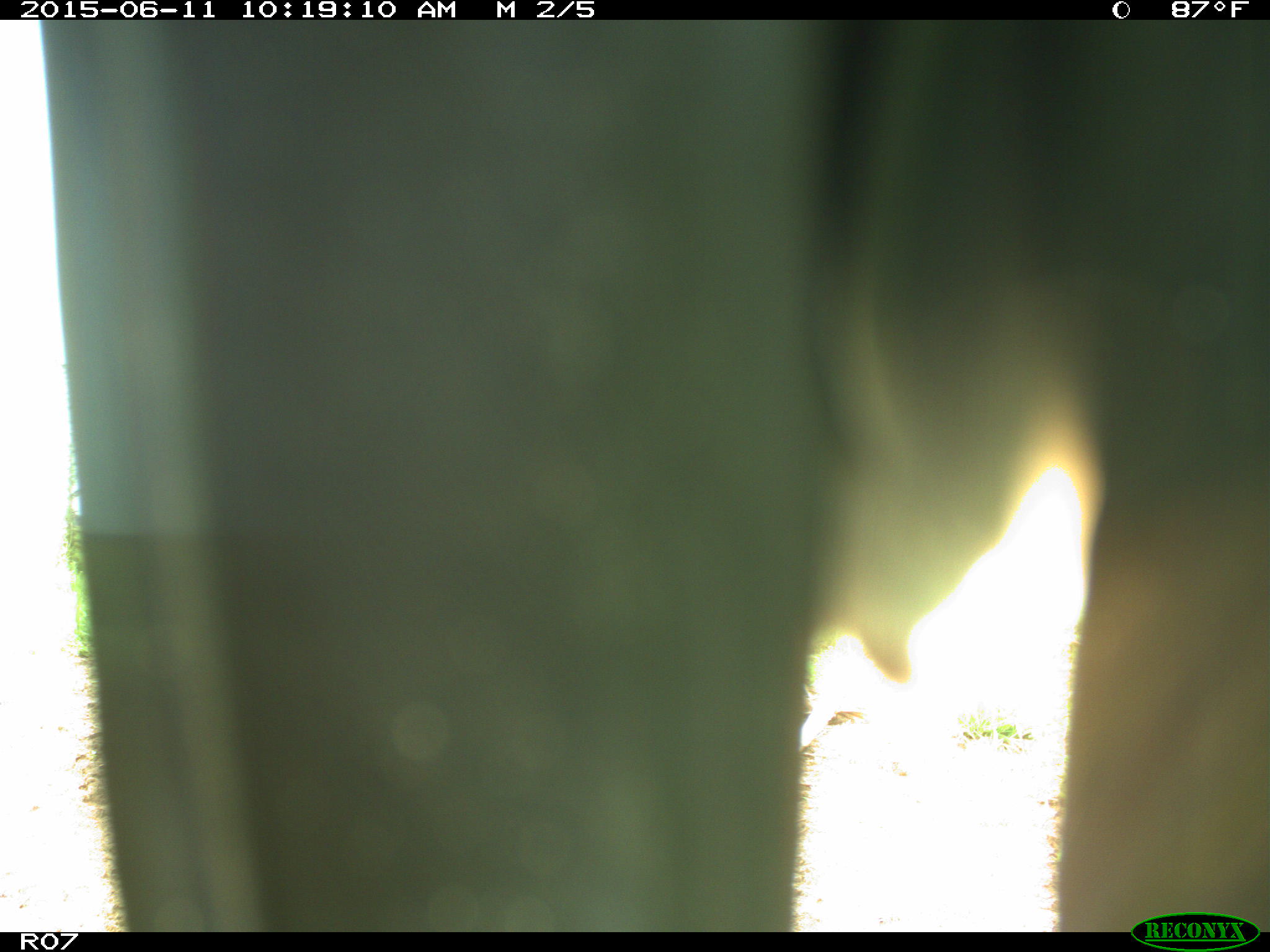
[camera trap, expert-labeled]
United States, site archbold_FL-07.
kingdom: Animalia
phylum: Chordata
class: Mammalia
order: Artiodactyla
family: Bovidae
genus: Bos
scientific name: Bos taurus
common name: domestic cow